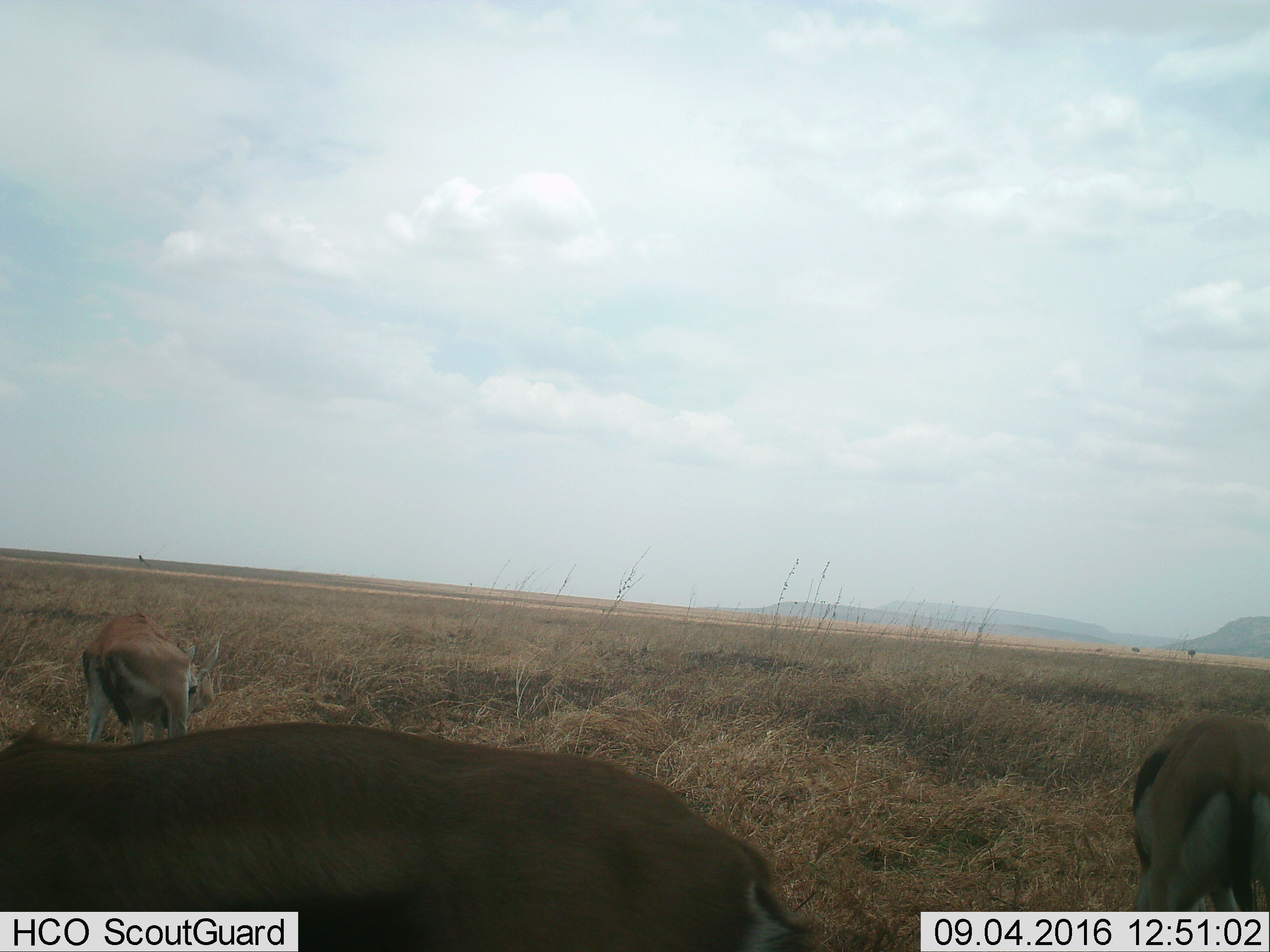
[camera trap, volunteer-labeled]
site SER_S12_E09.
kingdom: Animalia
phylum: Chordata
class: Mammalia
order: Artiodactyla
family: Bovidae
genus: Nanger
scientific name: Nanger granti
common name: grant's gazelle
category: gazellegrants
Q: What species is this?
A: Gazellegrants (grant's gazelle) (Nanger granti).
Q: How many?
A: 3.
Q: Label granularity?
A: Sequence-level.